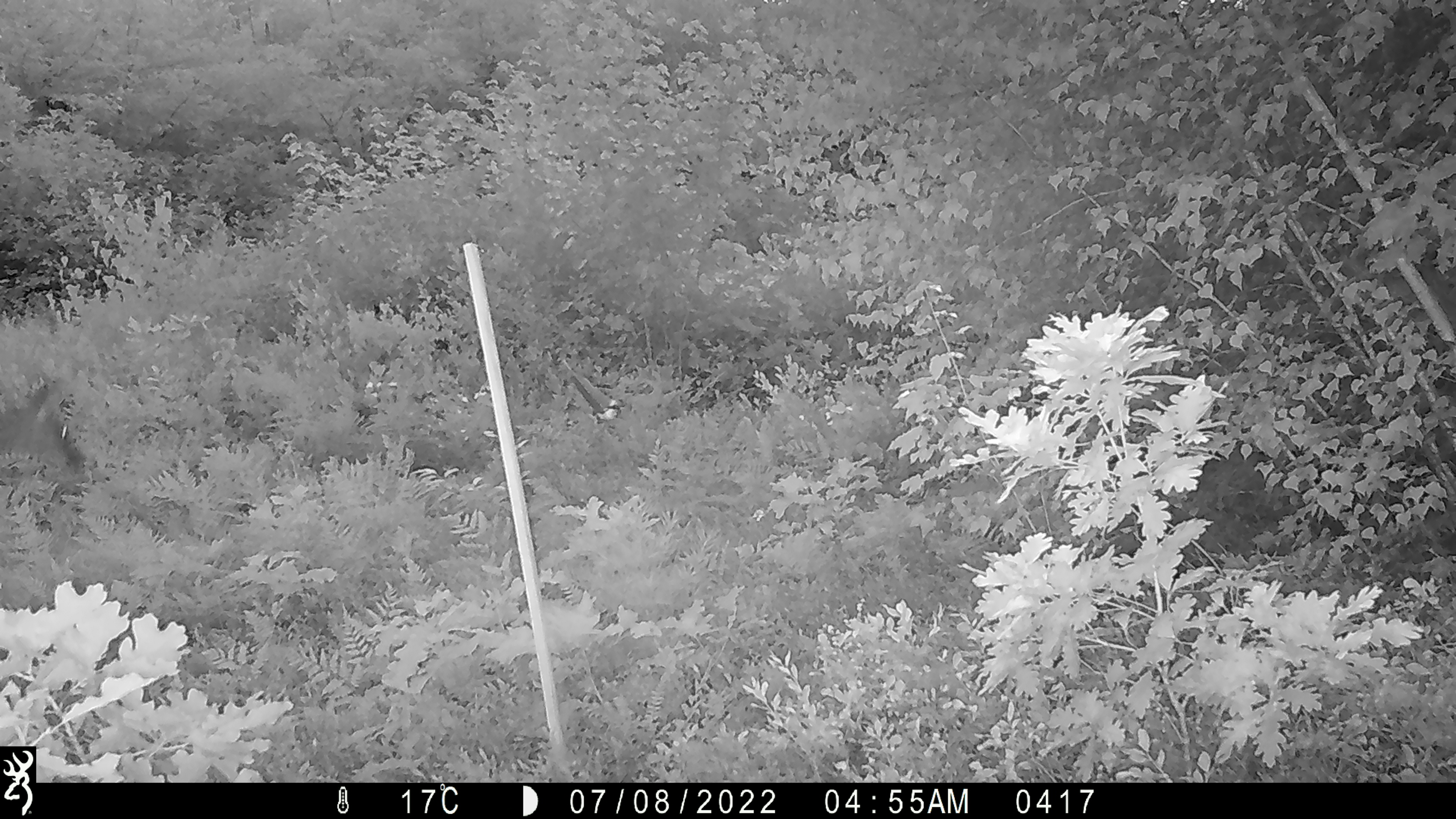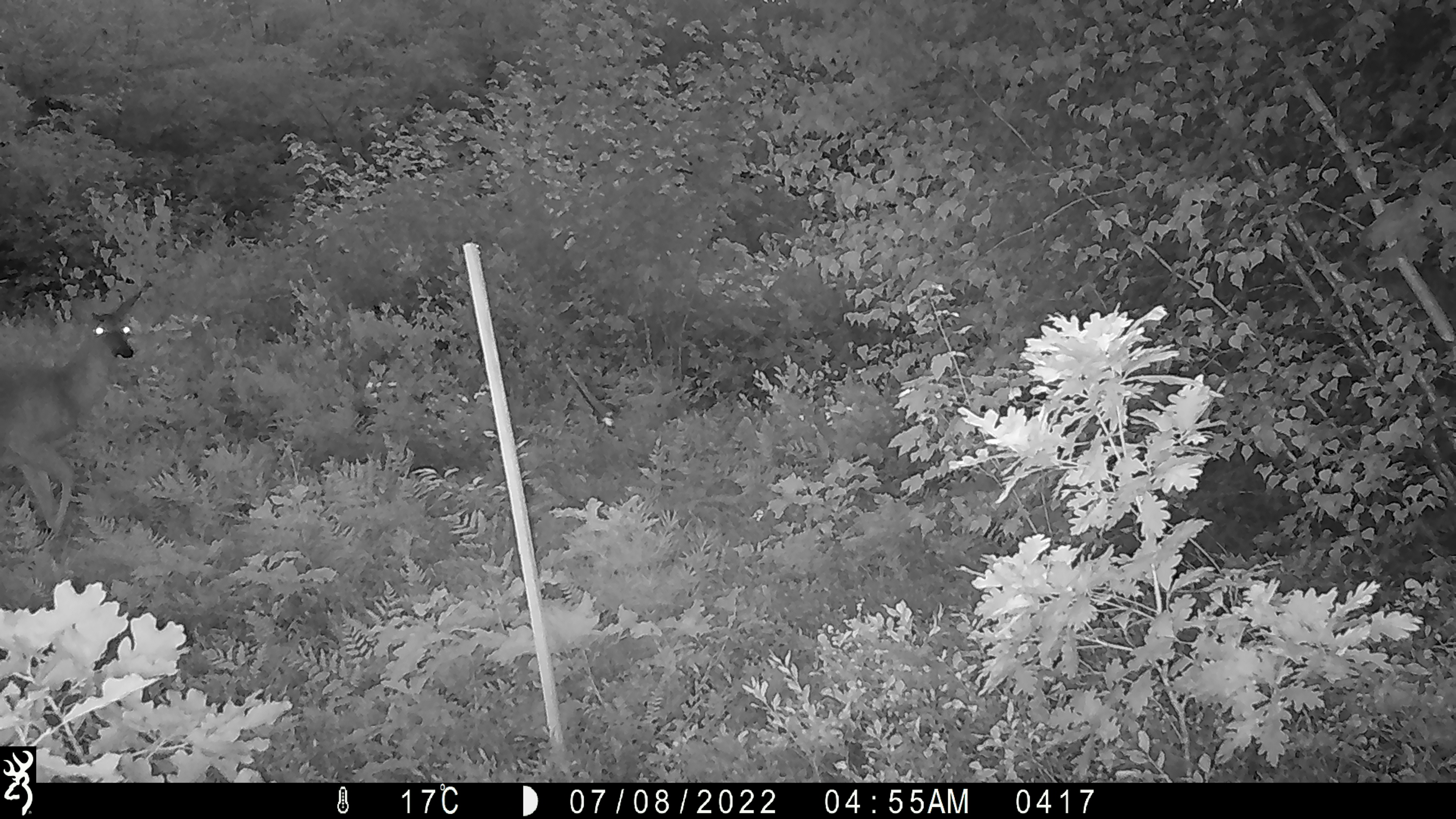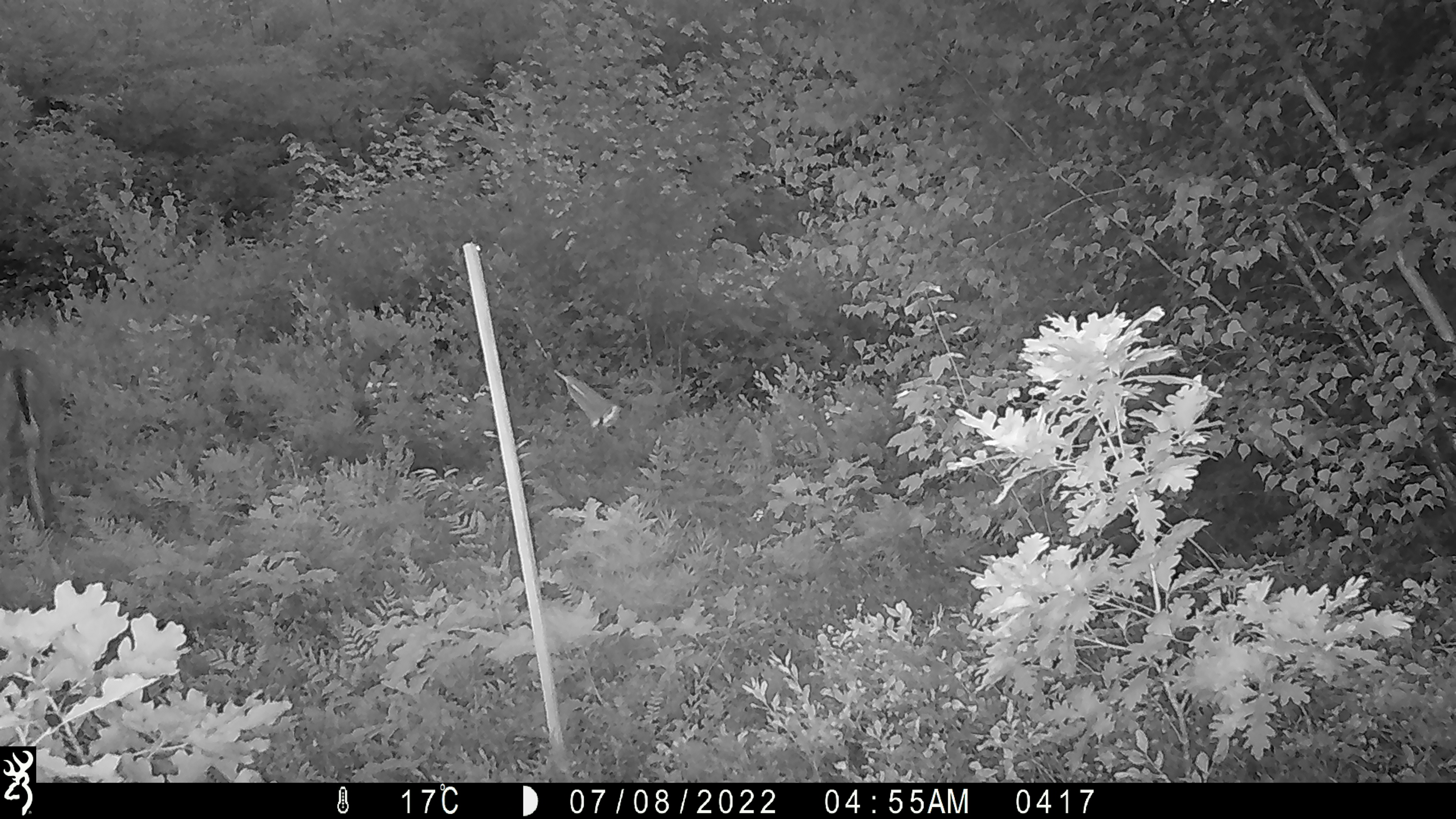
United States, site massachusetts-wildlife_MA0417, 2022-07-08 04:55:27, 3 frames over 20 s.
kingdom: Animalia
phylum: Chordata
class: Mammalia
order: Artiodactyla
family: Cervidae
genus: Odocoileus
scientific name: Odocoileus virginianus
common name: white-tailed deer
White-tailed deer (Odocoileus virginianus).